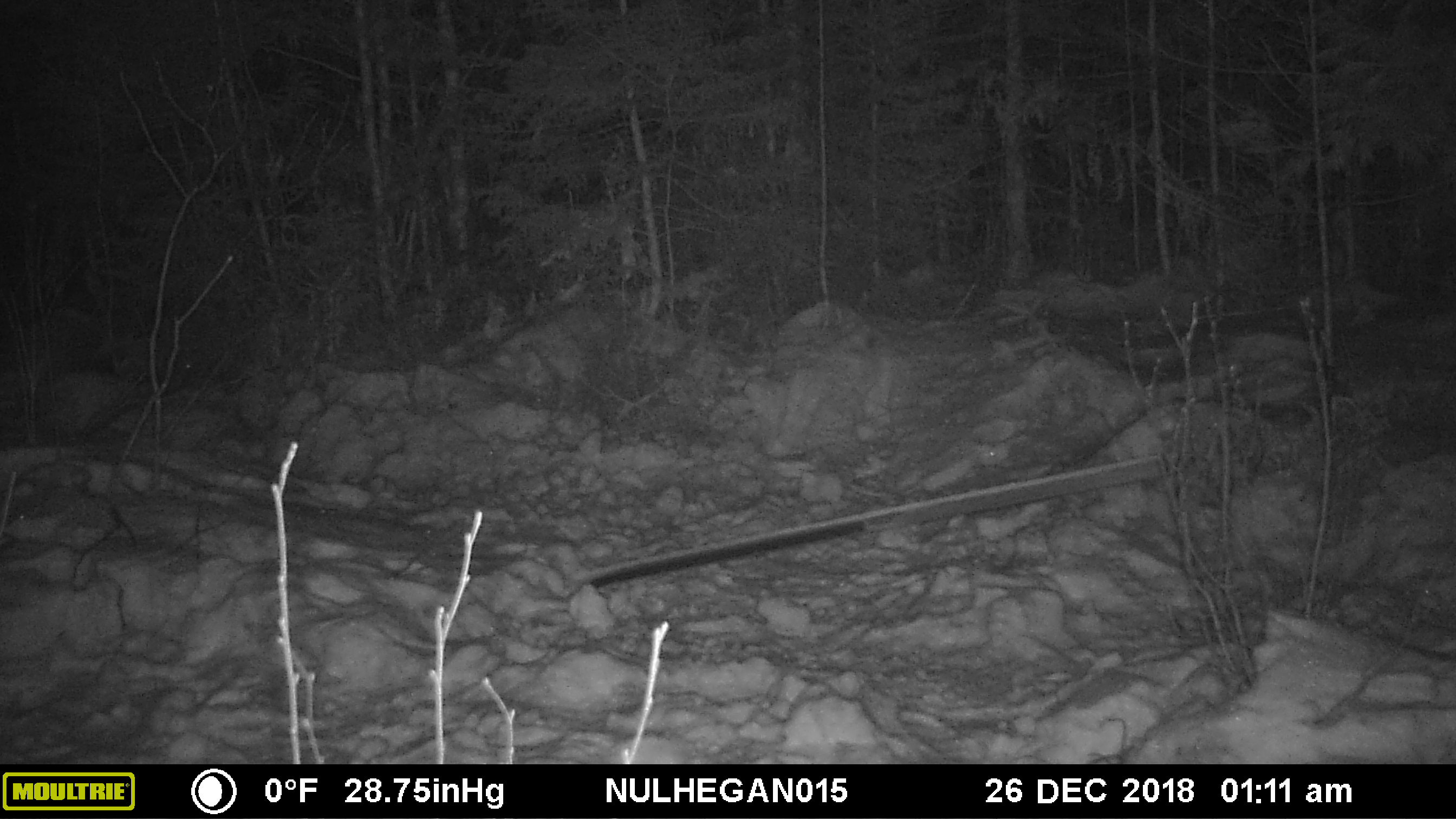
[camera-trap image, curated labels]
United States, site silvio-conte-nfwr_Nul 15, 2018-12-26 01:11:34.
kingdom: Animalia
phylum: Chordata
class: Mammalia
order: Artiodactyla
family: Cervidae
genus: Alces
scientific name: Alces alces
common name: moose